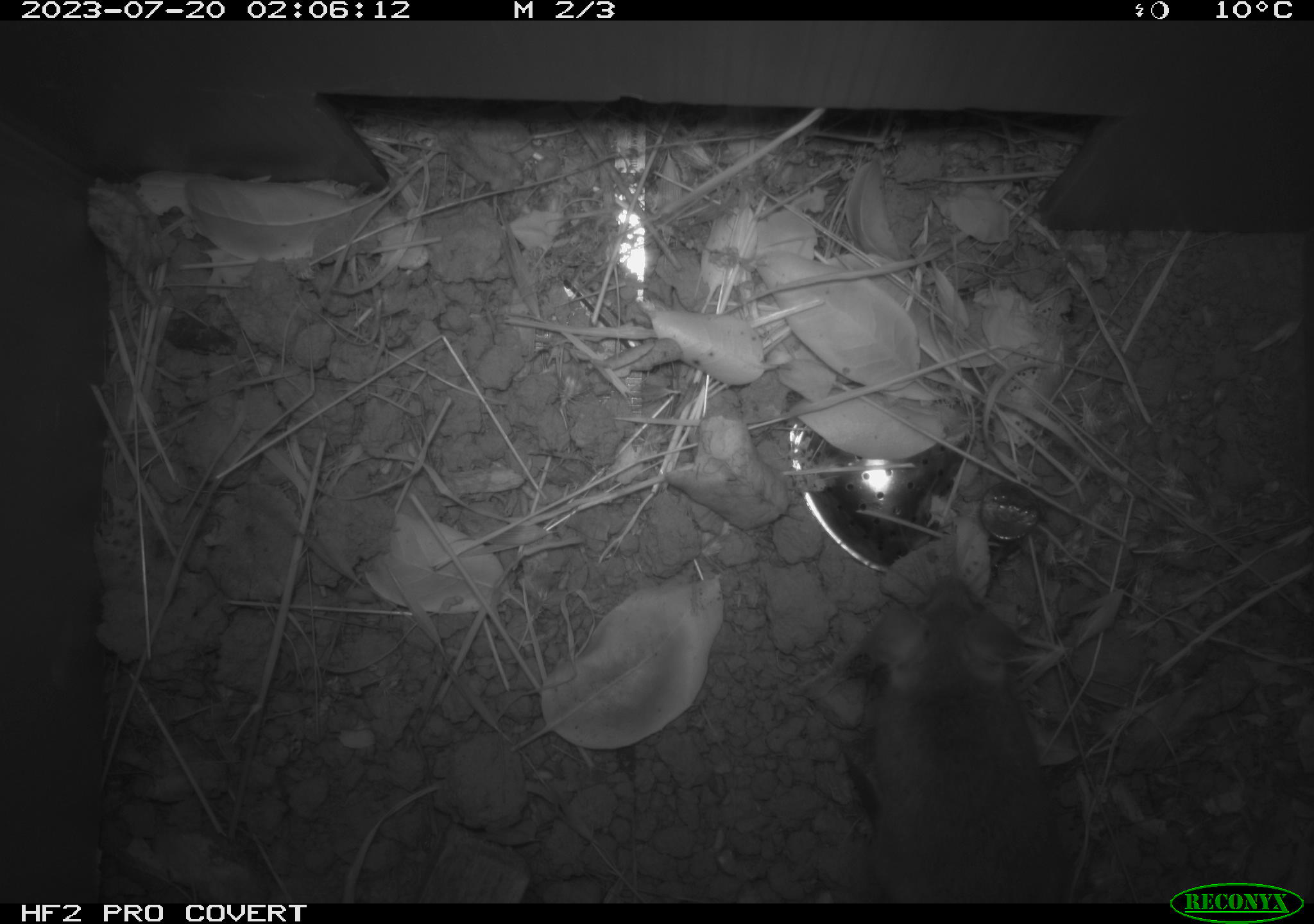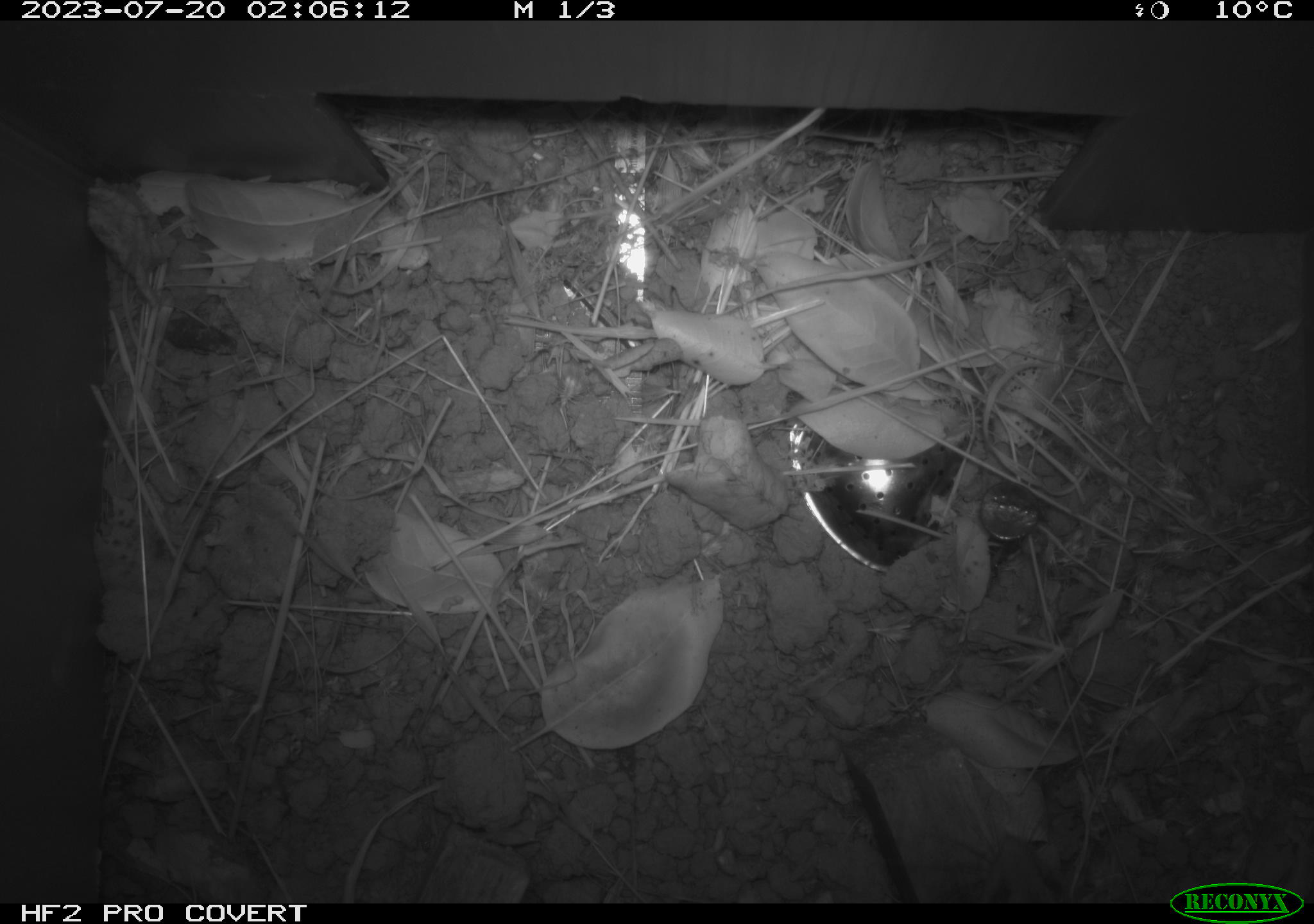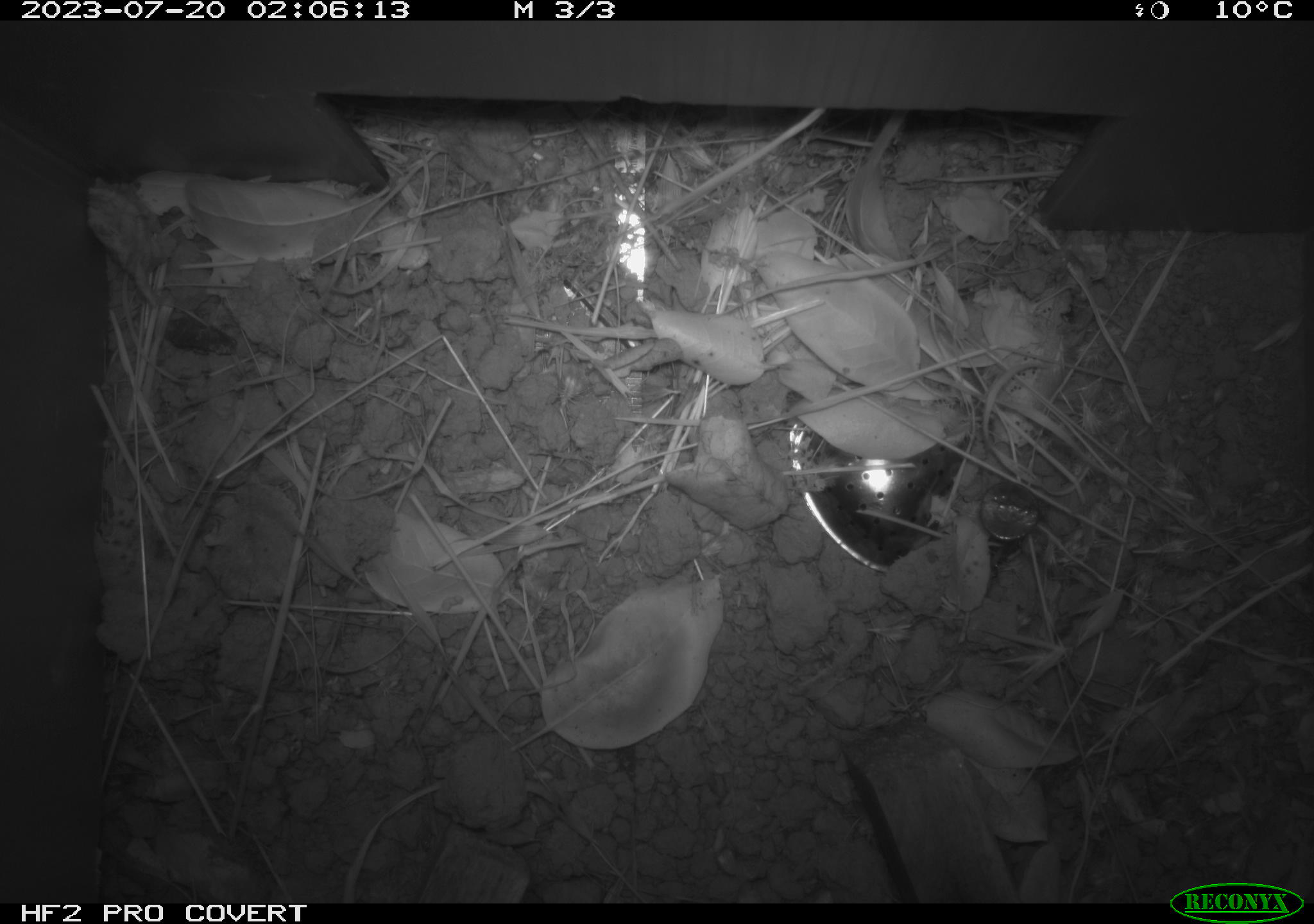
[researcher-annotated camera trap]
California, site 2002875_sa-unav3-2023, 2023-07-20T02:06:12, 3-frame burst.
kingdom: Animalia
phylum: Chordata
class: Mammalia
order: Rodentia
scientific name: Rodentia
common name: mouse species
Mouse species (Rodentia).